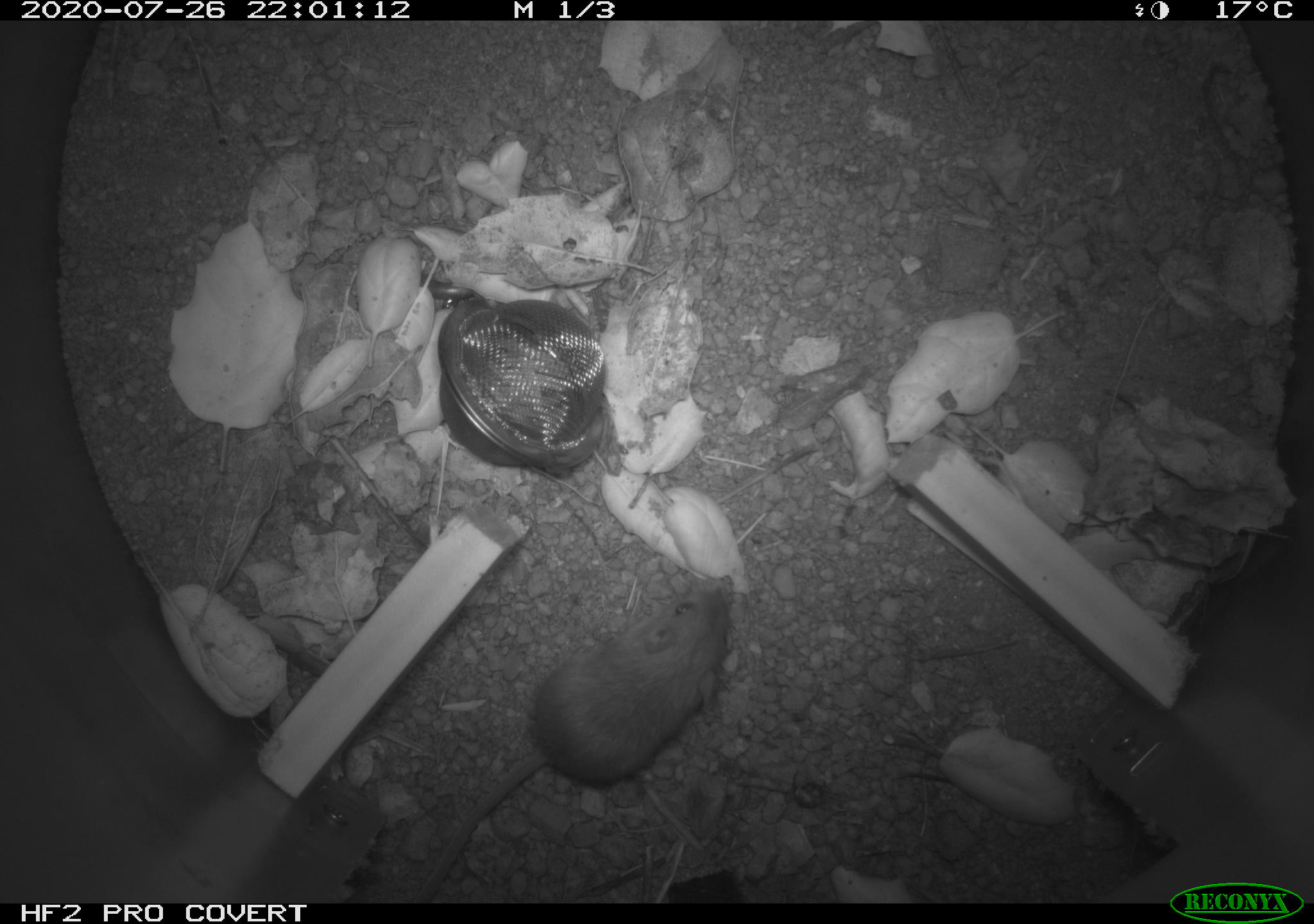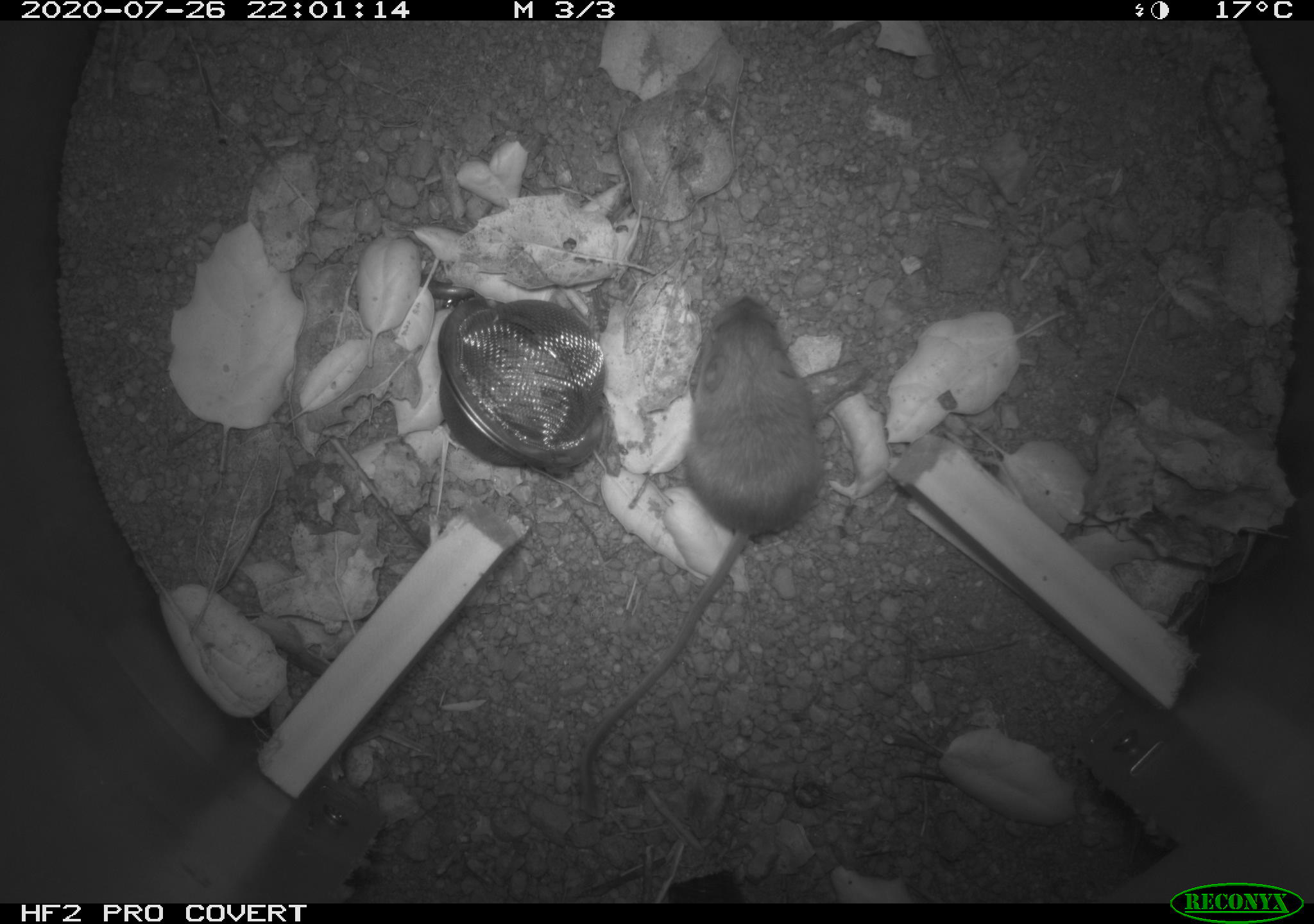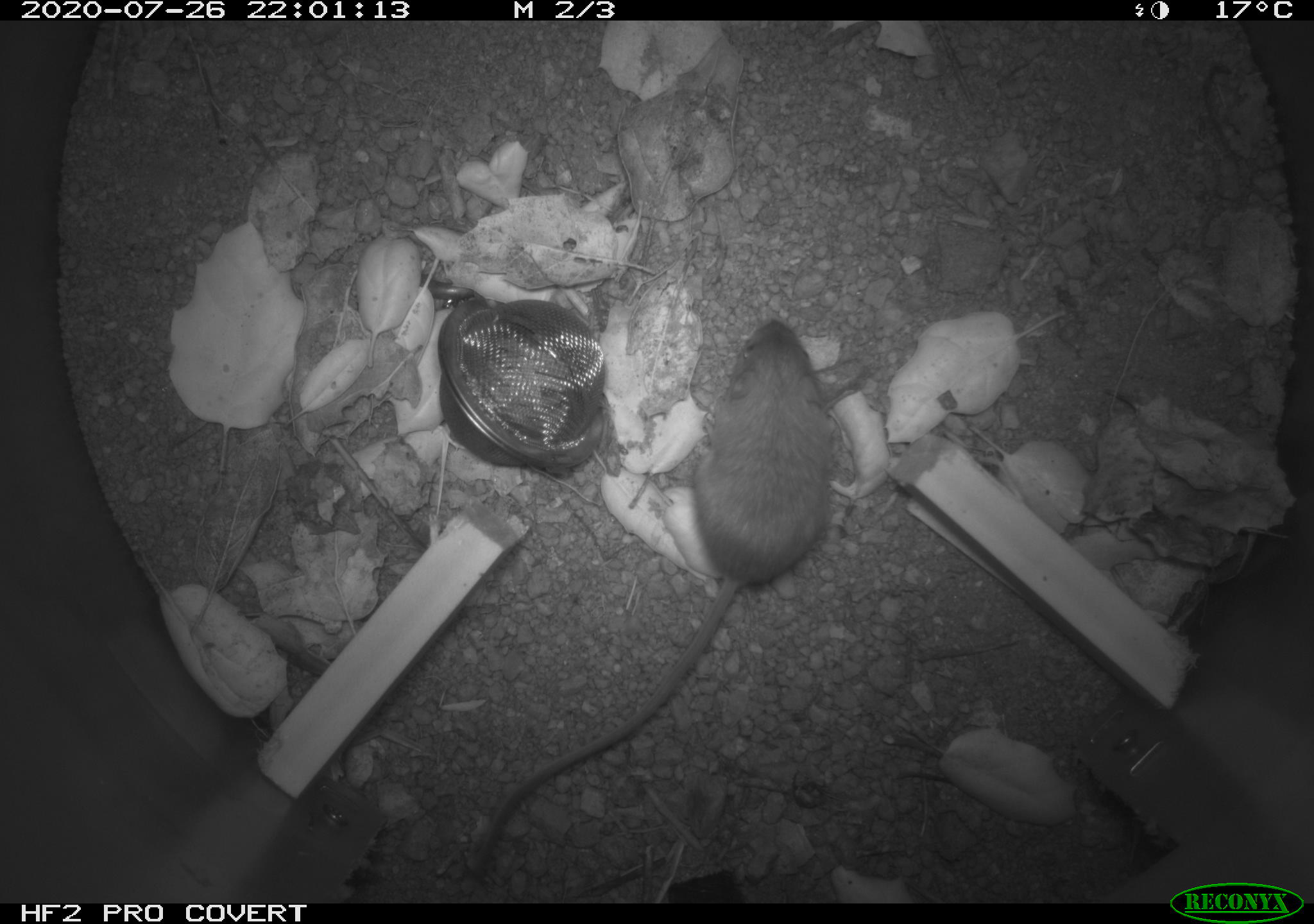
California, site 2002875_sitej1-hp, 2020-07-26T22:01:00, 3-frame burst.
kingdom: Animalia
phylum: Chordata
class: Mammalia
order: Rodentia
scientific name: Rodentia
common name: rodent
Rodent (Rodentia).